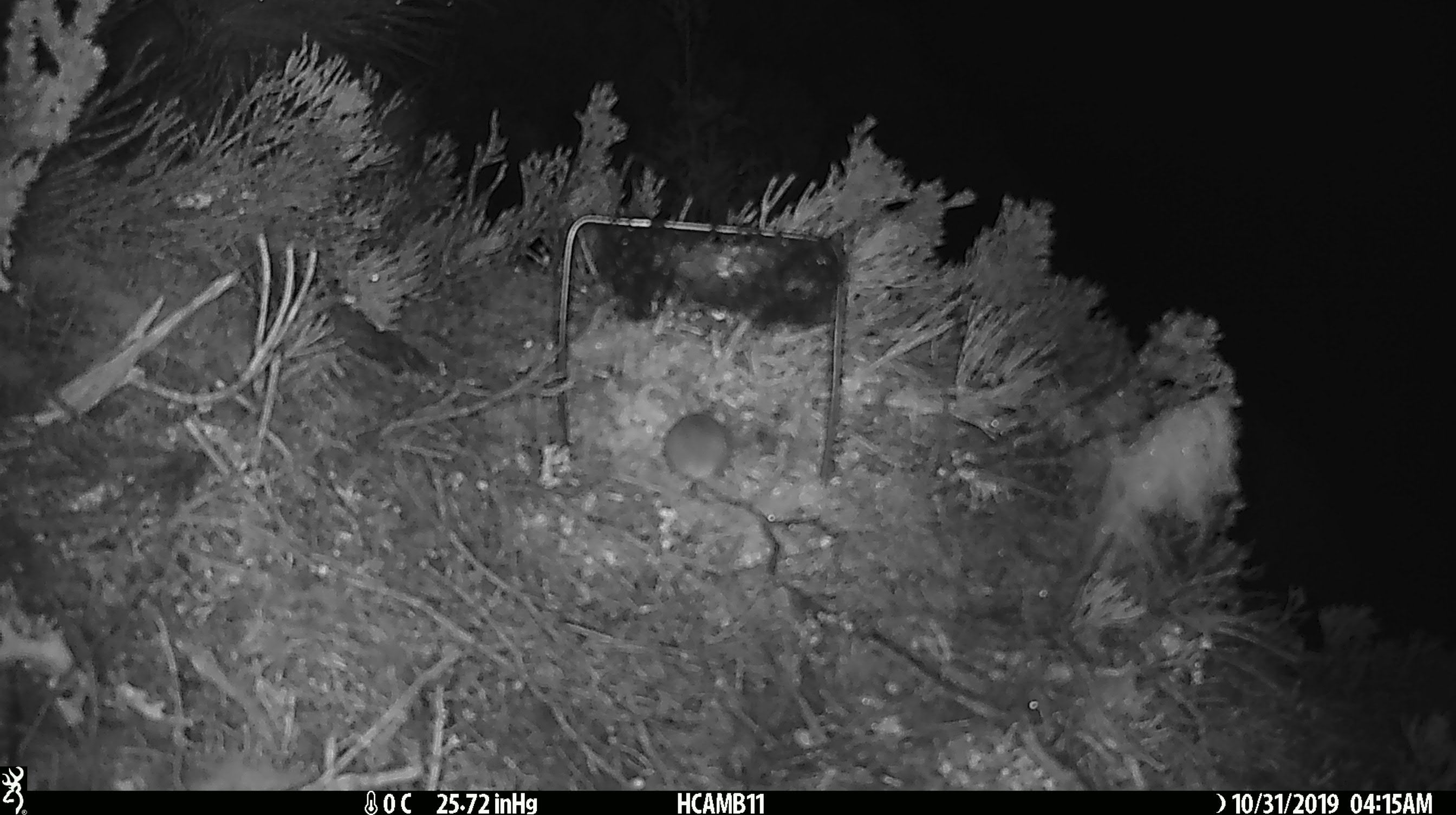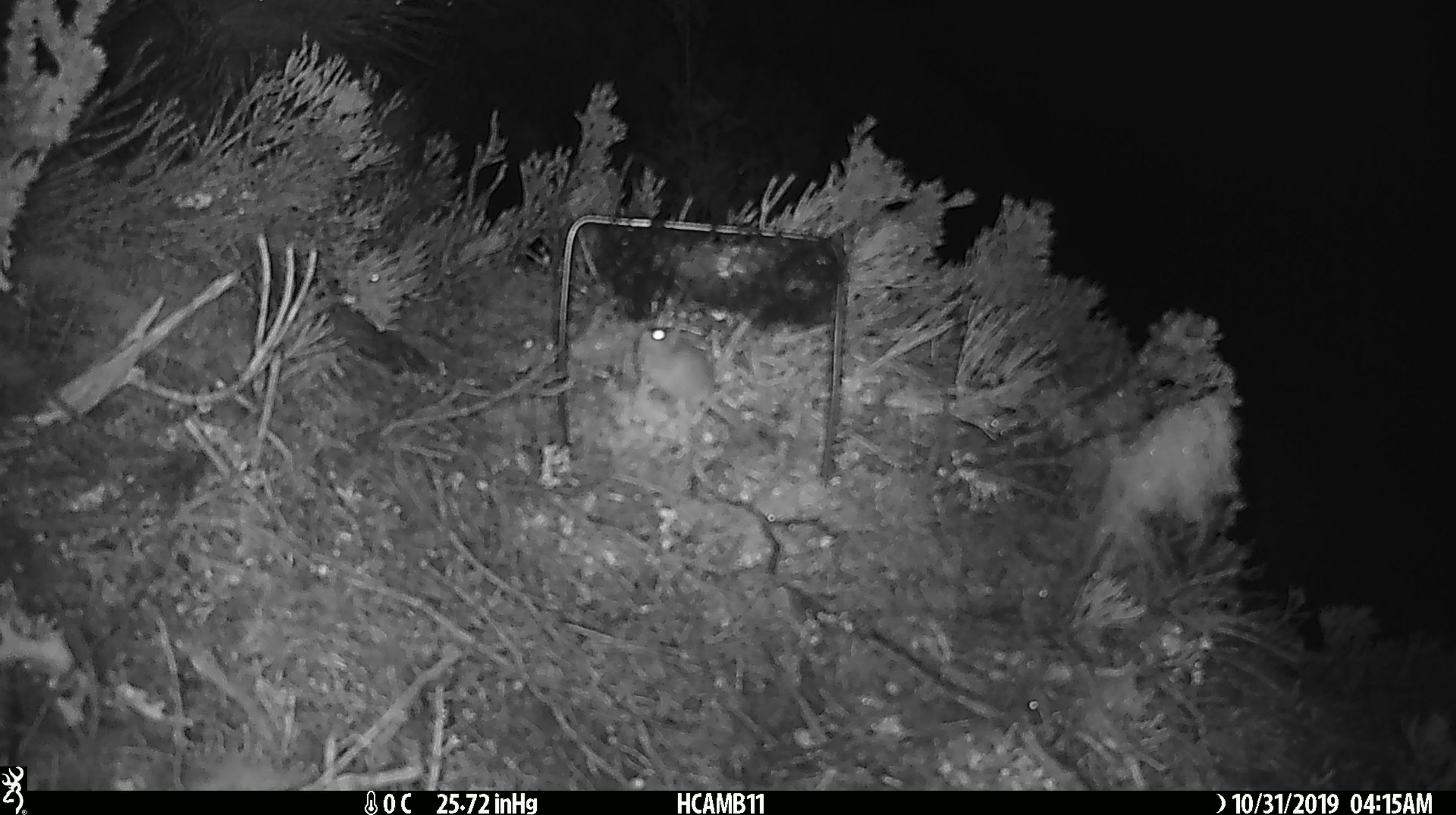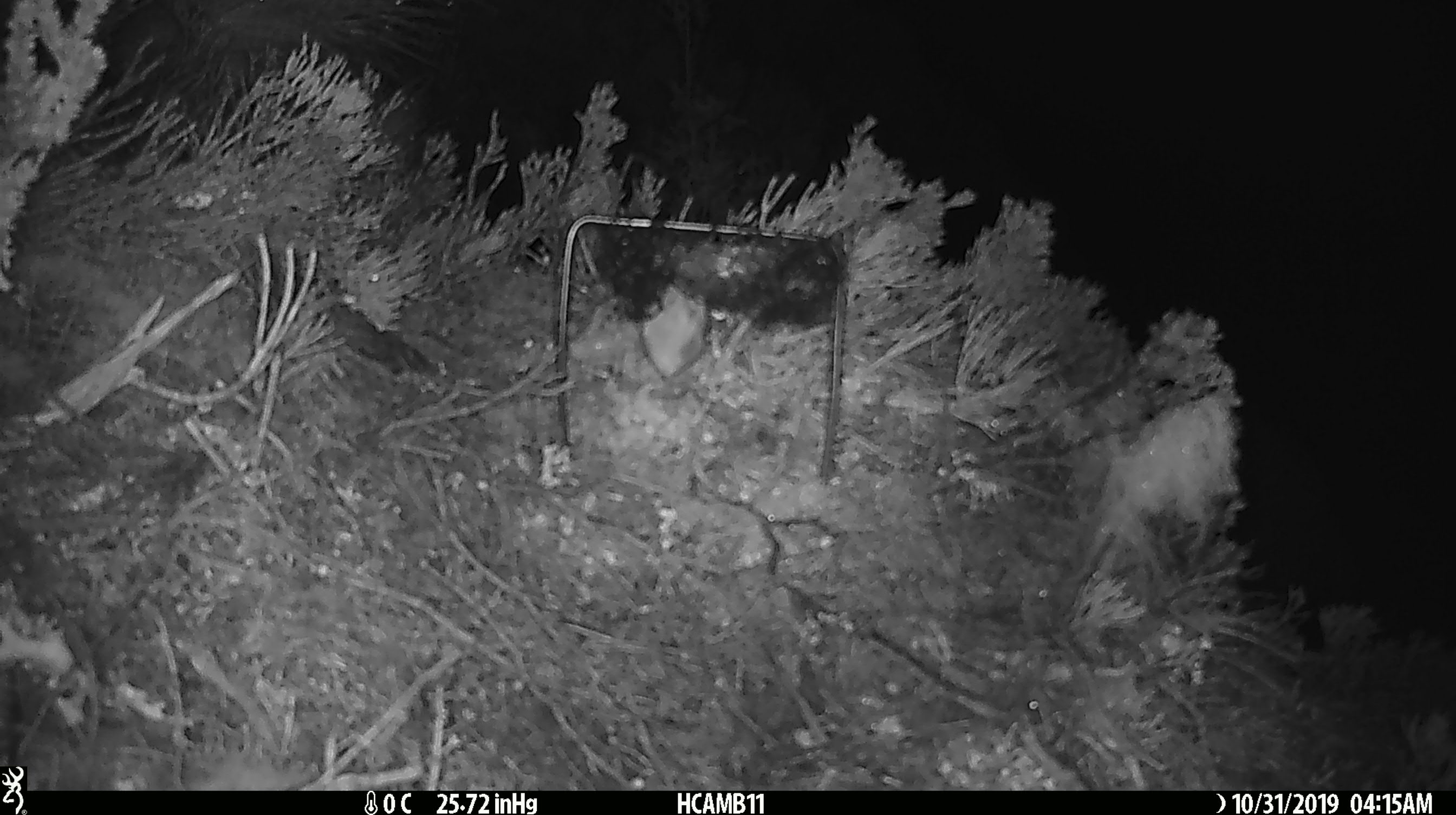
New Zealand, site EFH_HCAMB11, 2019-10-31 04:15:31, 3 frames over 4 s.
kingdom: Animalia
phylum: Chordata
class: Mammalia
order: Rodentia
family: Muridae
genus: Mus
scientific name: Mus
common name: mouse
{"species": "mouse (Mus)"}